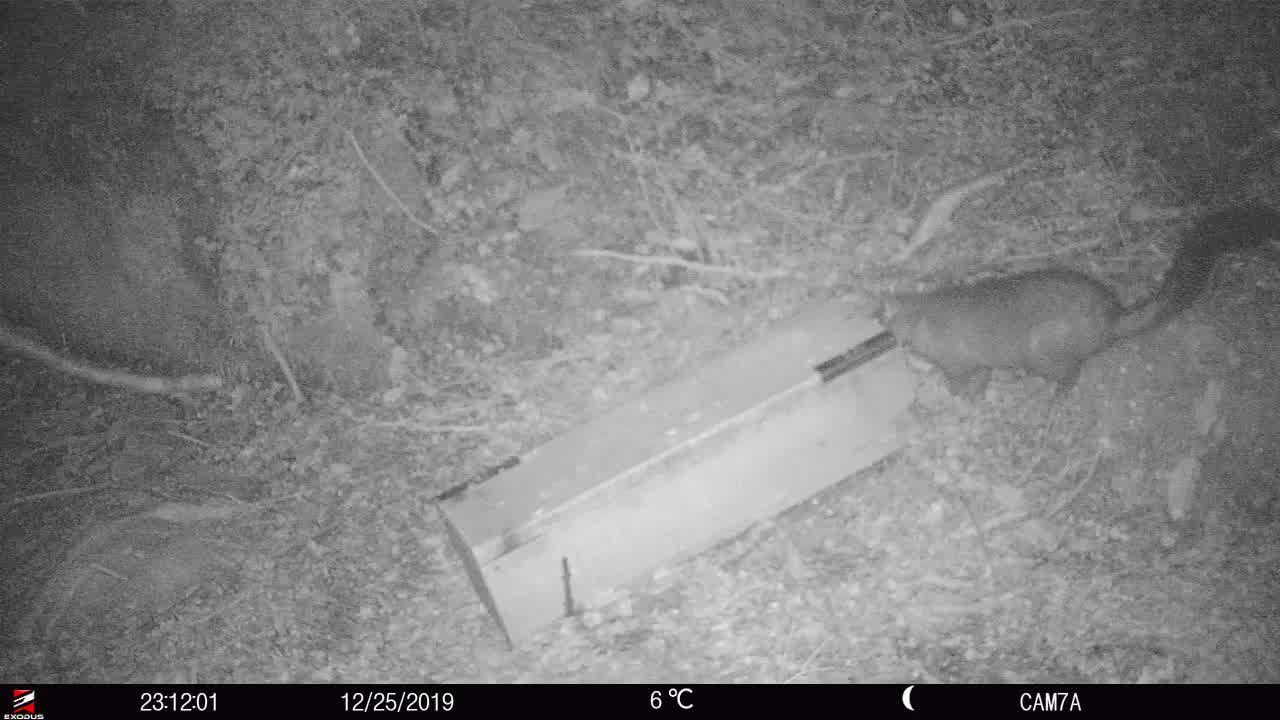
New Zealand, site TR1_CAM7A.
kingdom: Animalia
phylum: Chordata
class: Mammalia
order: Diprotodontia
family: Phalangeridae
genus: Trichosurus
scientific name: Trichosurus vulpecula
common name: common brushtail possum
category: possum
Possum (common brushtail possum) (Trichosurus vulpecula).